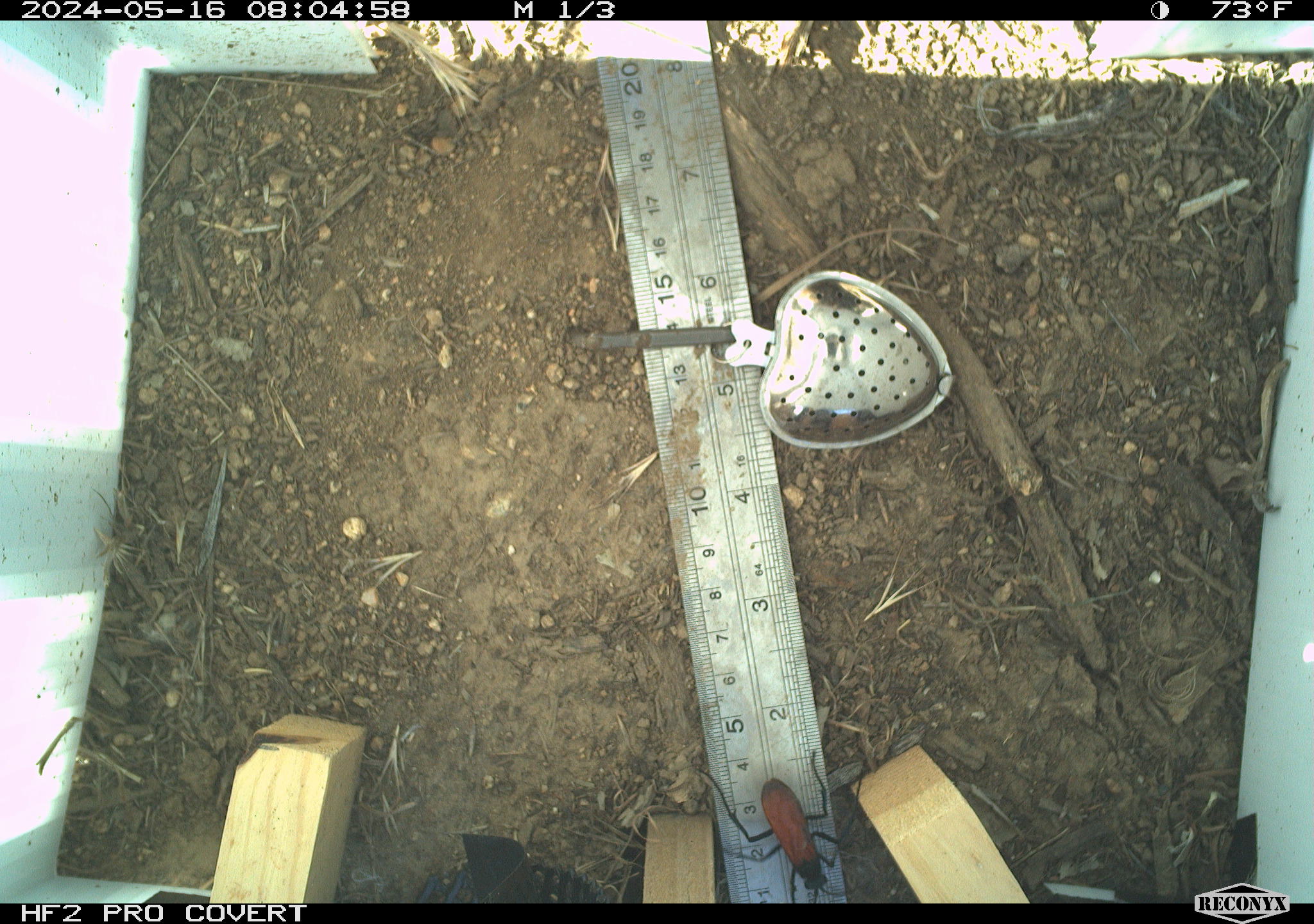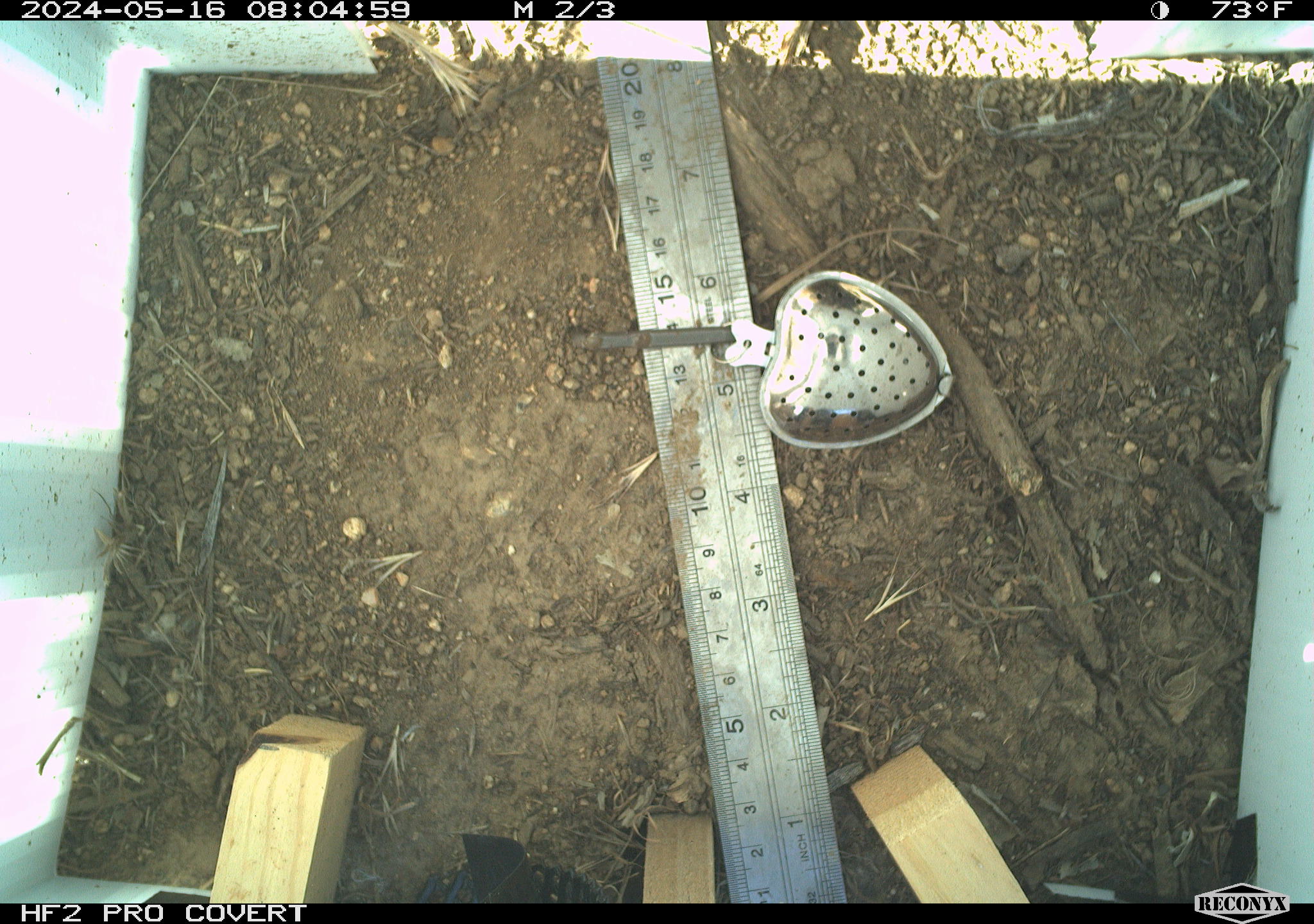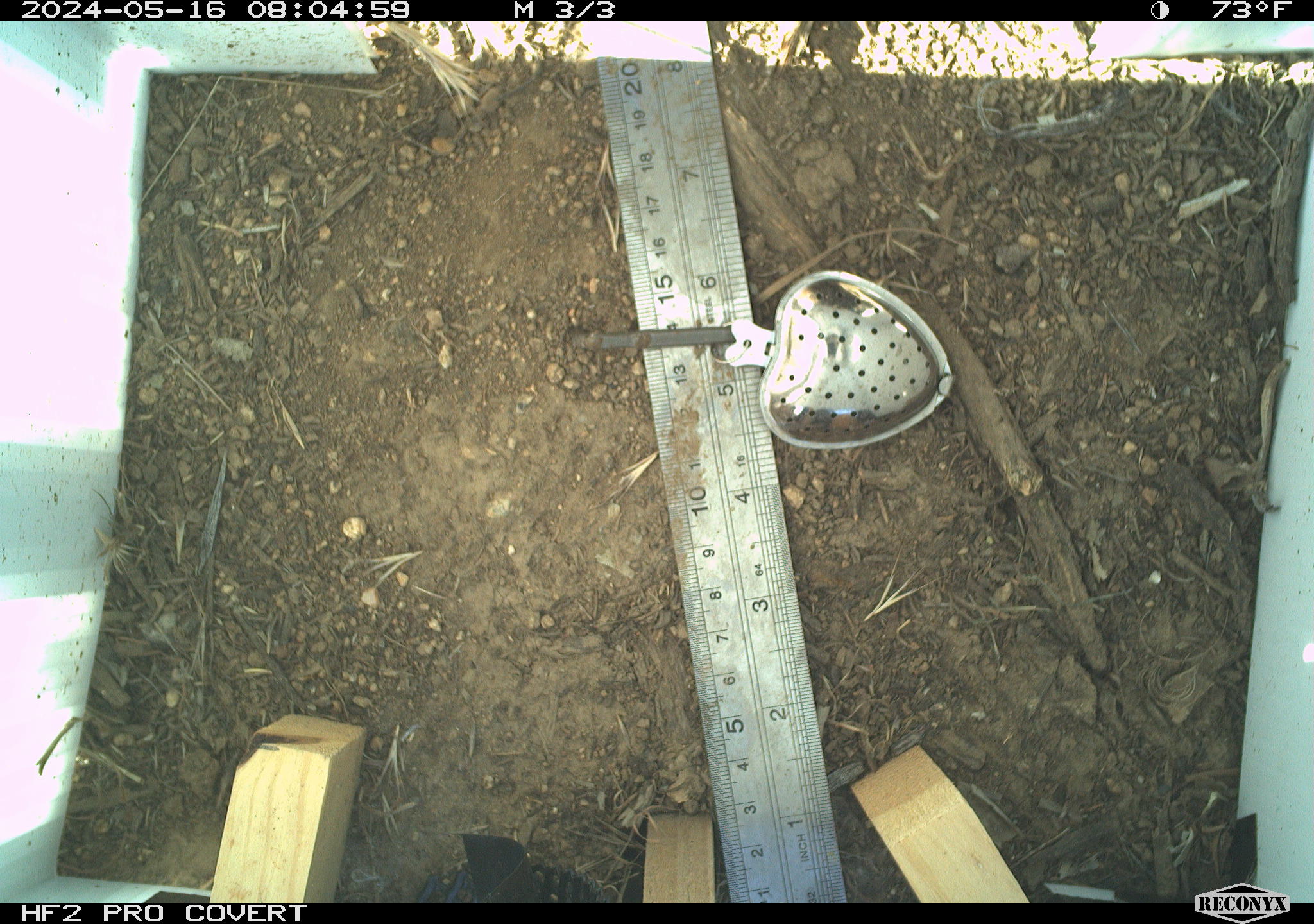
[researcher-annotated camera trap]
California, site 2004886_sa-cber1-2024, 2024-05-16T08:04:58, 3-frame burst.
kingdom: Animalia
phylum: Arthropoda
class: Insecta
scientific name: Insecta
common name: insect